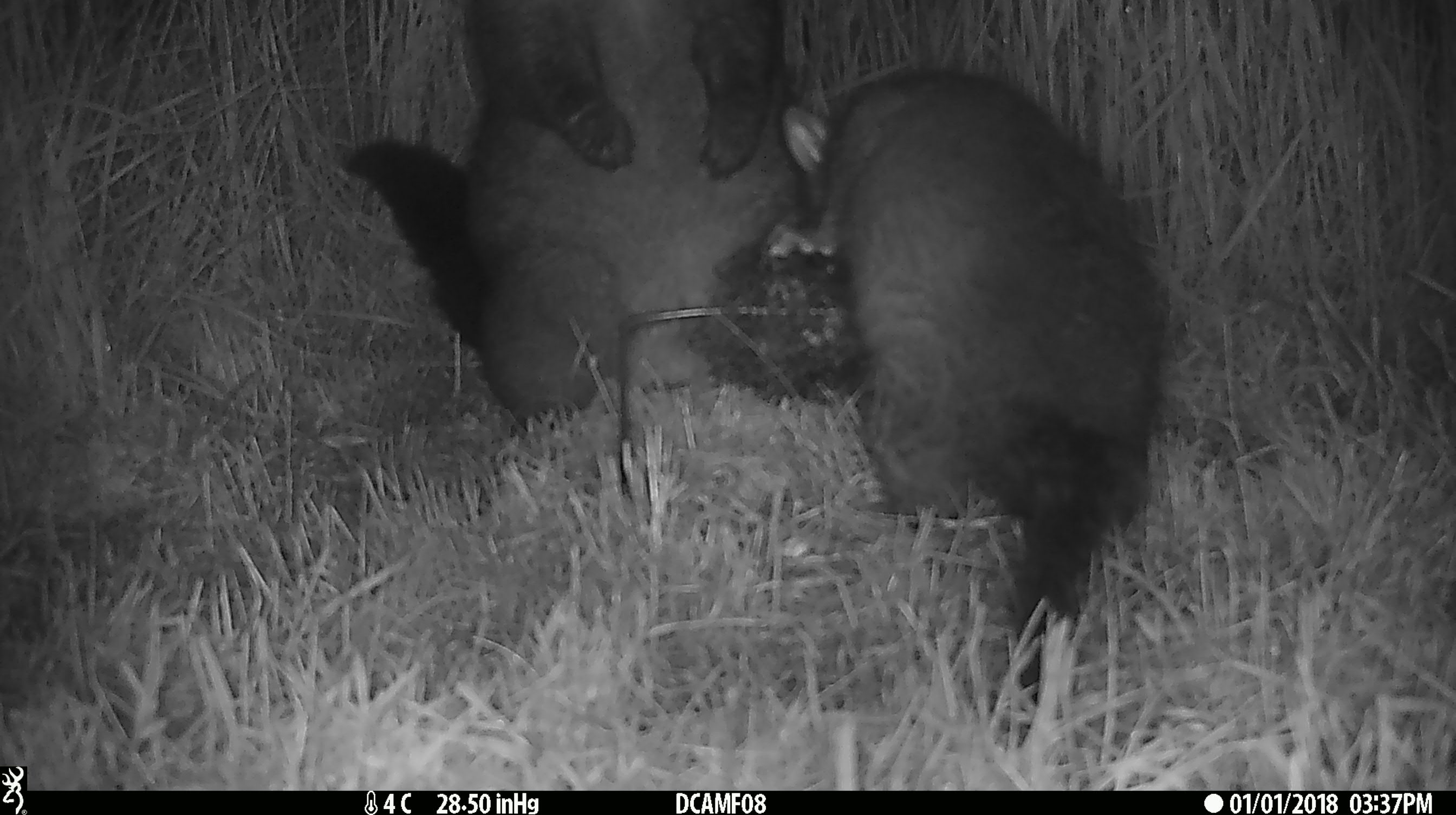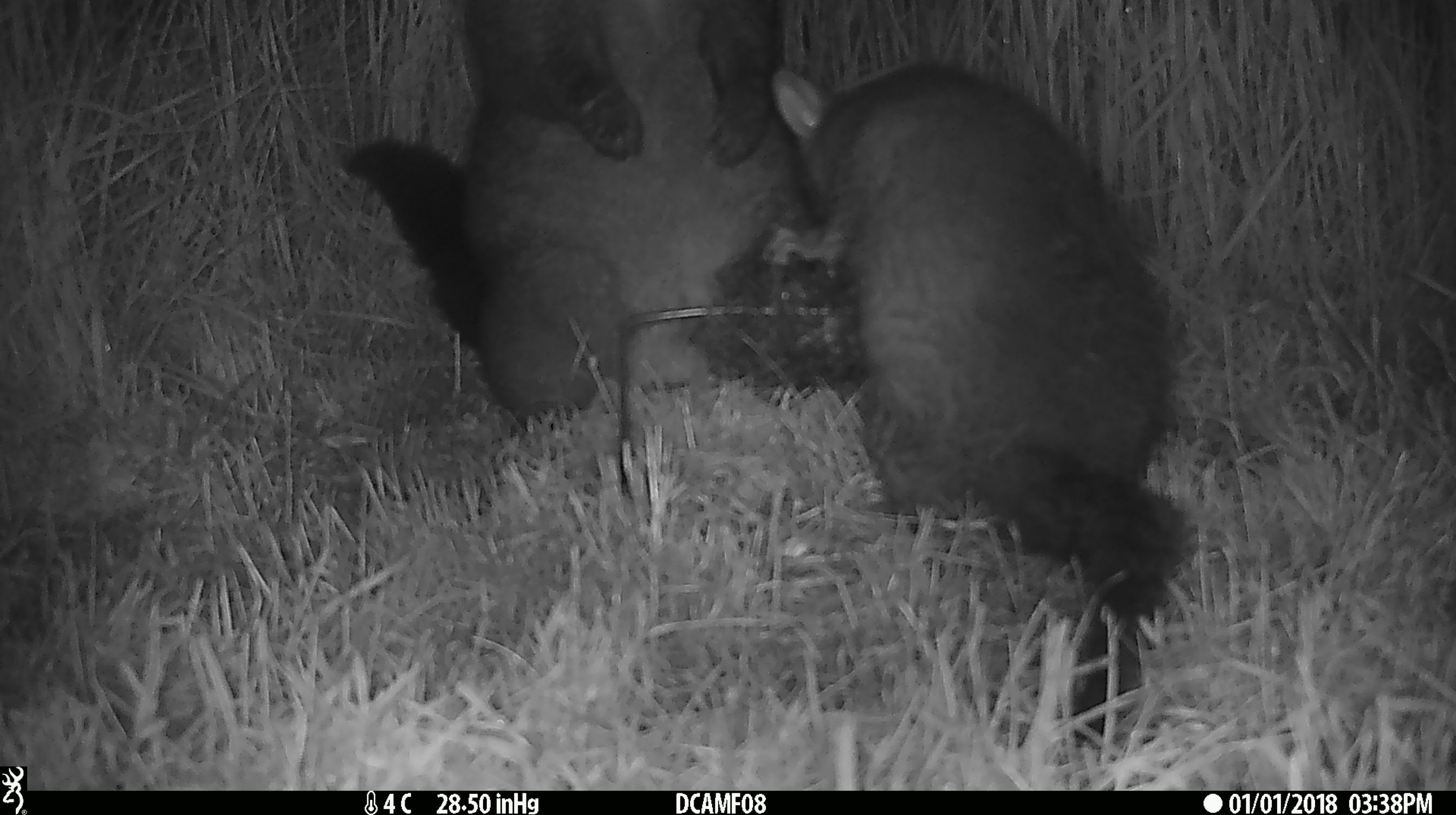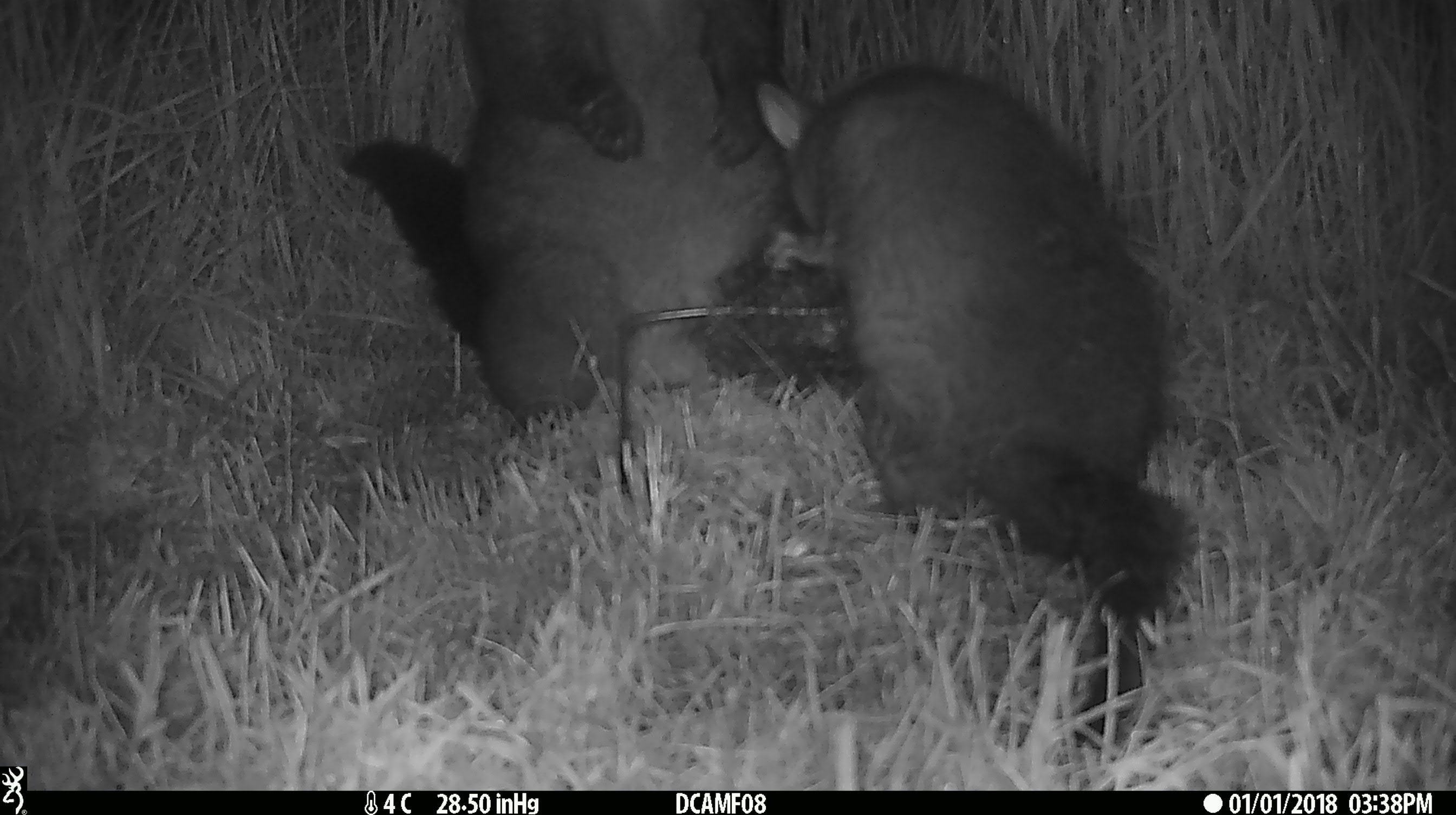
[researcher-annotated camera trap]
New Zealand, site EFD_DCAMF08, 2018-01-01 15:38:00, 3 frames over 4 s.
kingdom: Animalia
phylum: Chordata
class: Mammalia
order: Diprotodontia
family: Phalangeridae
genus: Trichosurus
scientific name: Trichosurus vulpecula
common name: common brushtail possum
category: possum